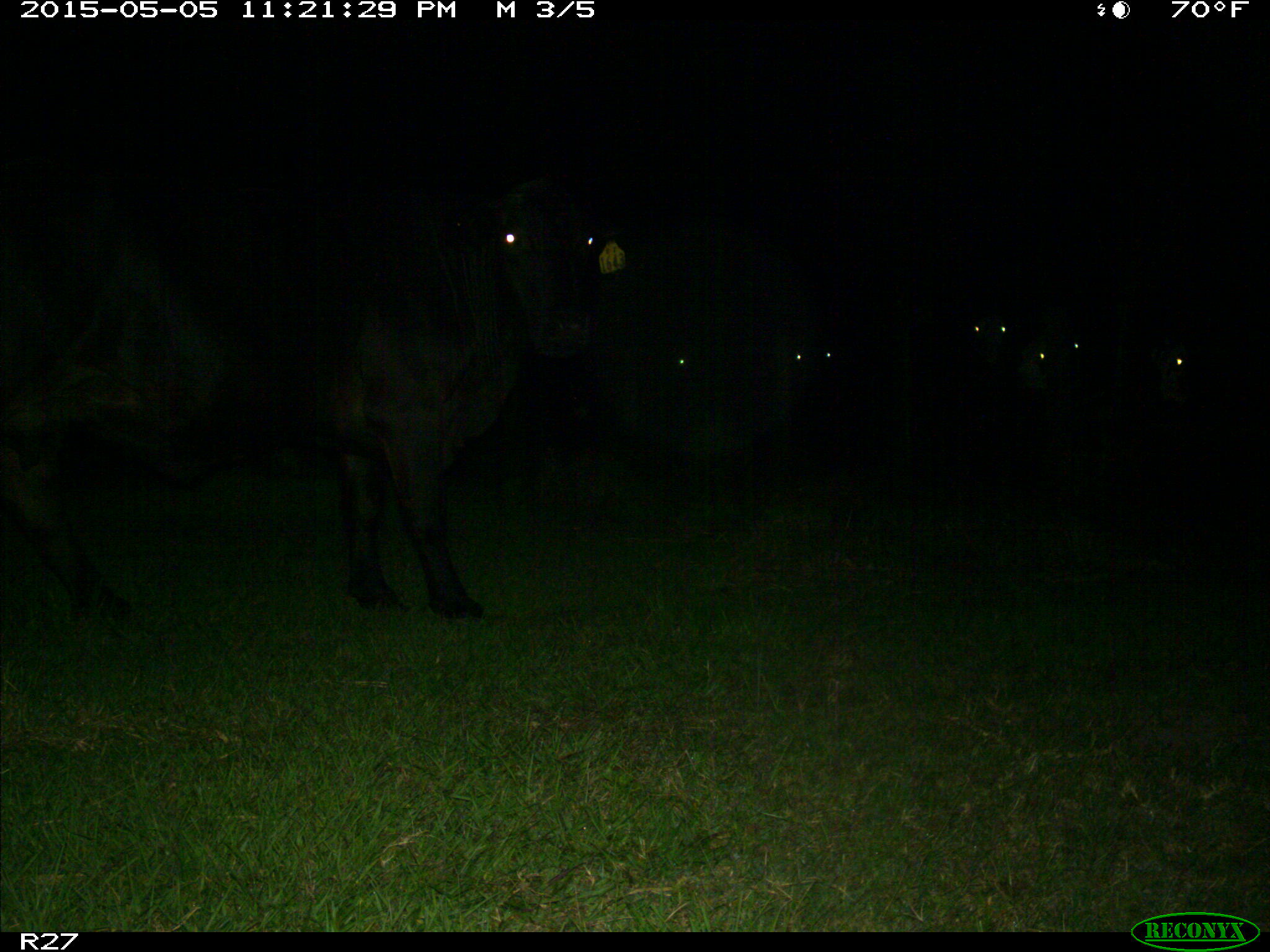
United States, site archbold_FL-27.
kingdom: Animalia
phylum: Chordata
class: Mammalia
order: Artiodactyla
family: Bovidae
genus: Bos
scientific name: Bos taurus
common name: domestic cow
Bos taurus (domestic cow).